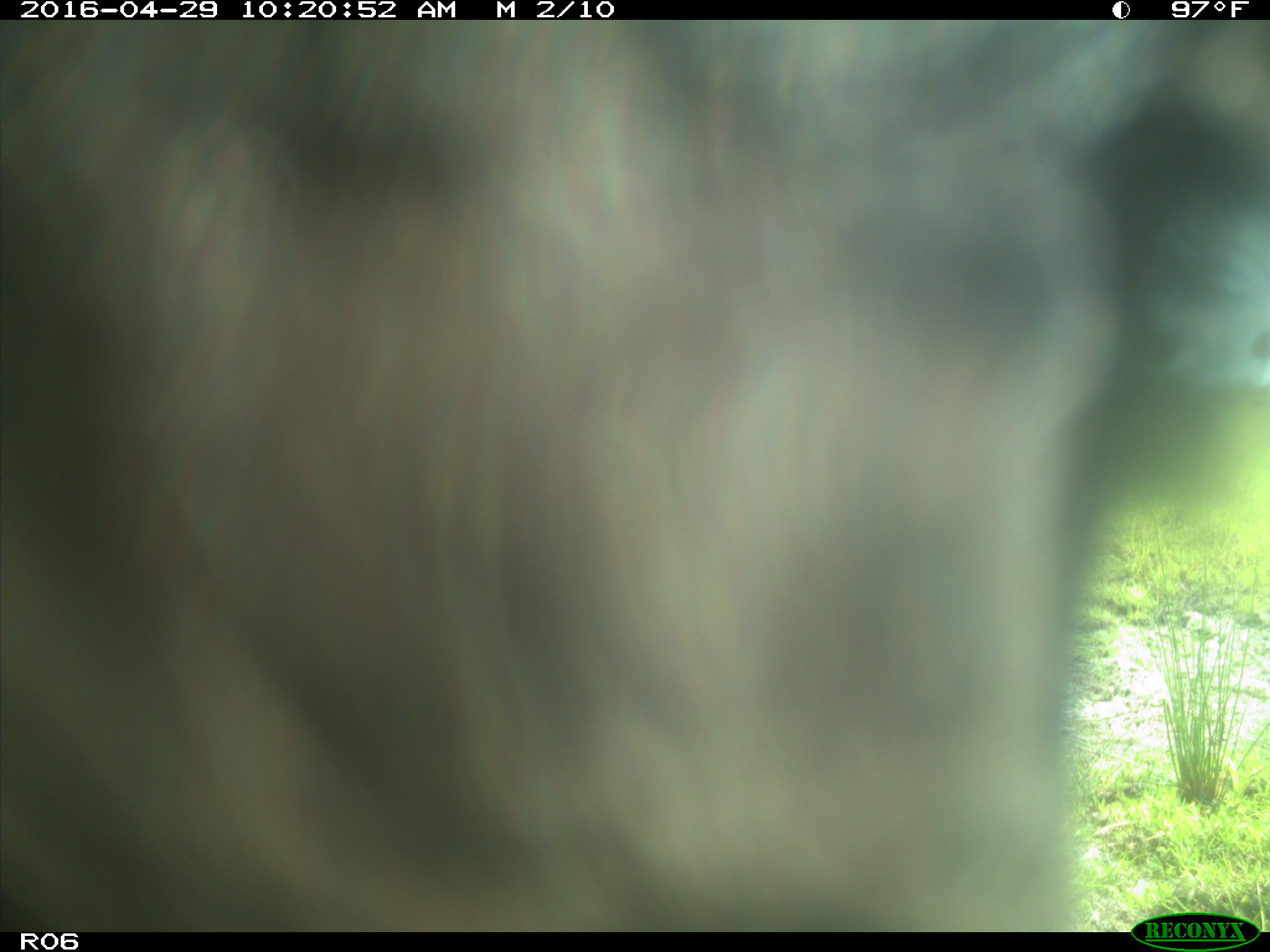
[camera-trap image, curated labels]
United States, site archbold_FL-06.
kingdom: Animalia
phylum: Chordata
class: Mammalia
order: Artiodactyla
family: Bovidae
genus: Bos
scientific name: Bos taurus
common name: domestic cow